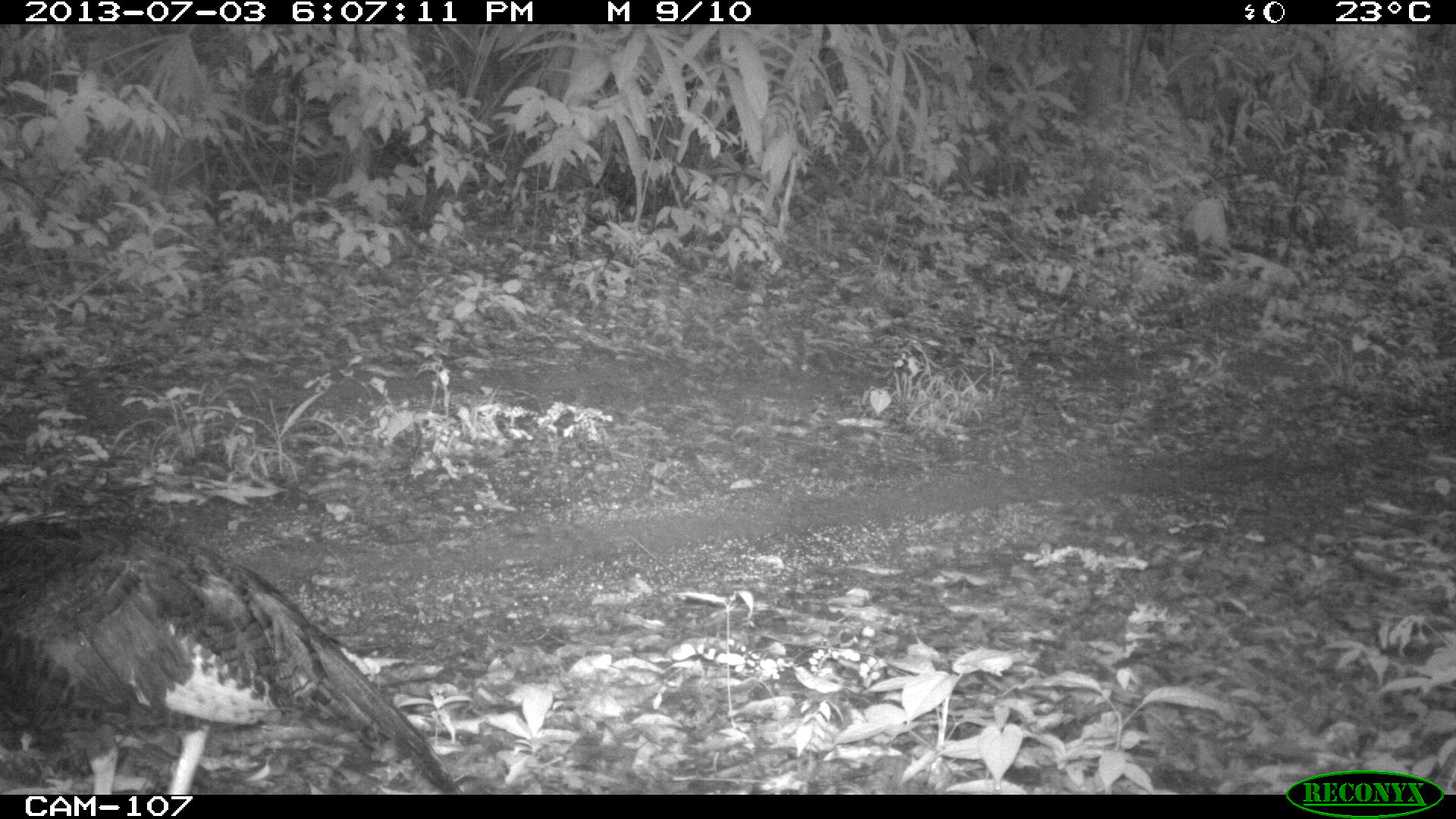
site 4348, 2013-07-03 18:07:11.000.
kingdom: Animalia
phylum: Chordata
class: Aves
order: Galliformes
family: Phasianidae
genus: Meleagris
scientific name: Meleagris ocellata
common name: ocellated turkey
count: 1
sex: female